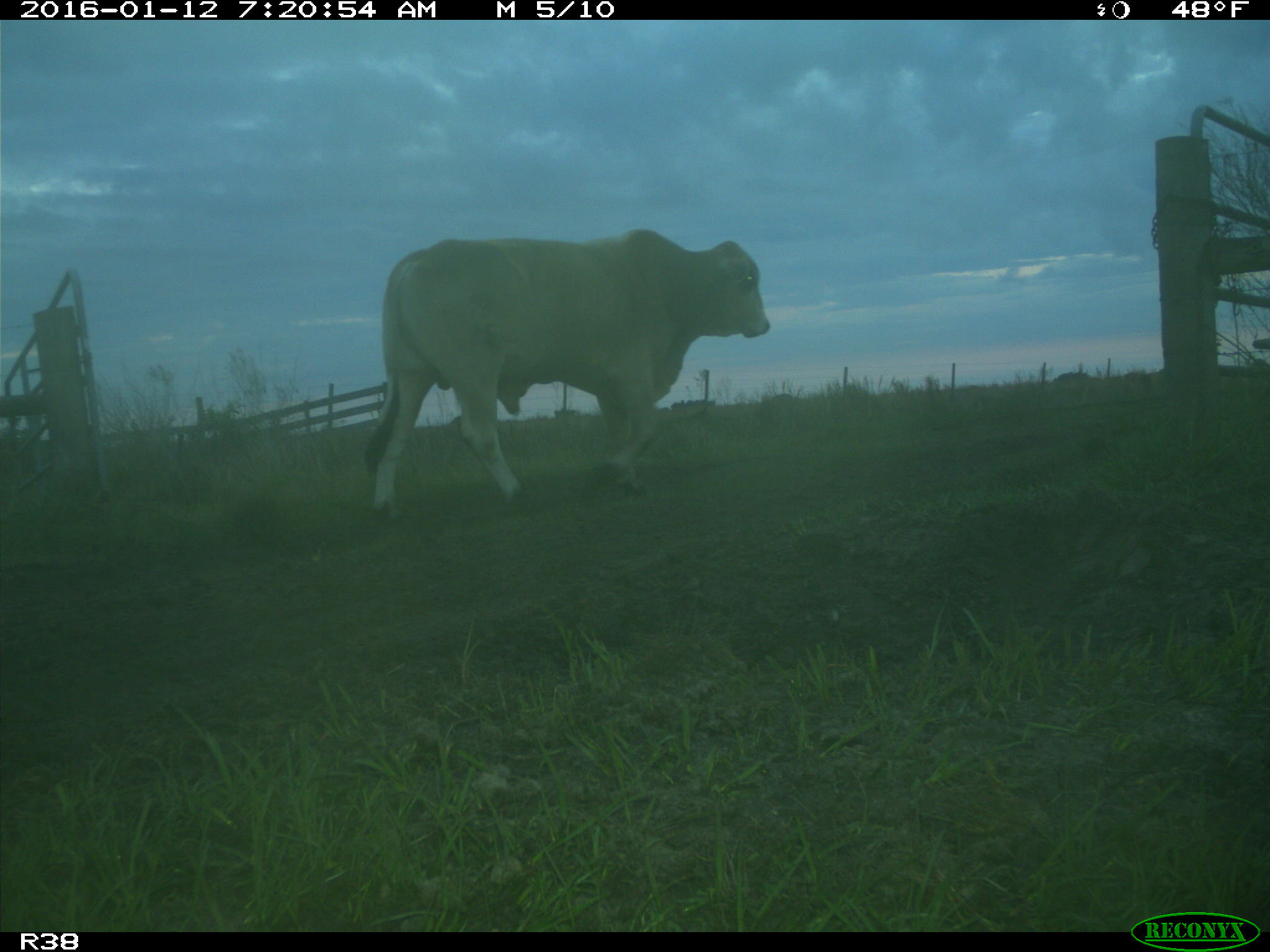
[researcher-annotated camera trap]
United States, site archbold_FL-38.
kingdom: Animalia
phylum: Chordata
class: Mammalia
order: Artiodactyla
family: Bovidae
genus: Bos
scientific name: Bos taurus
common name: domestic cow